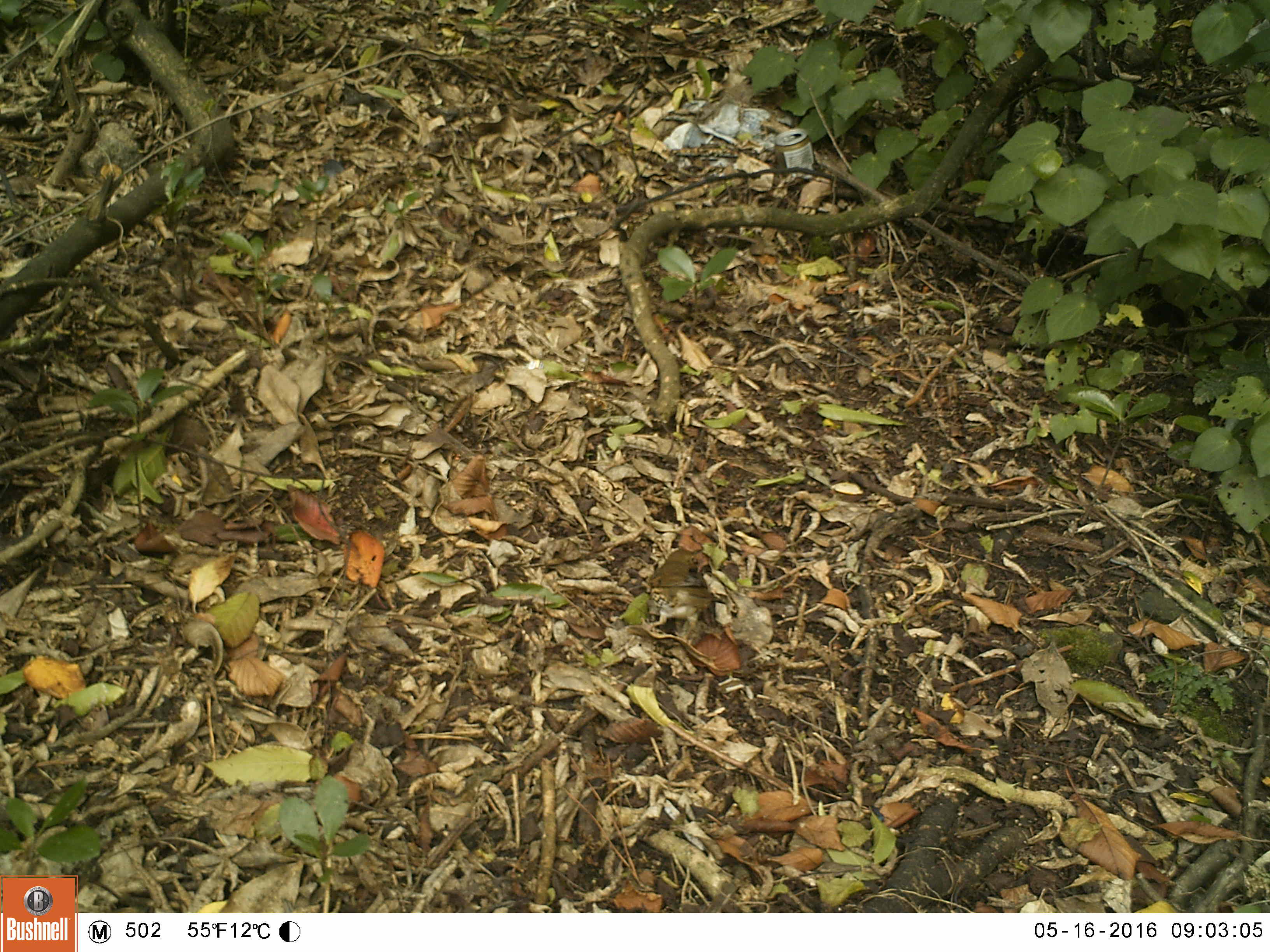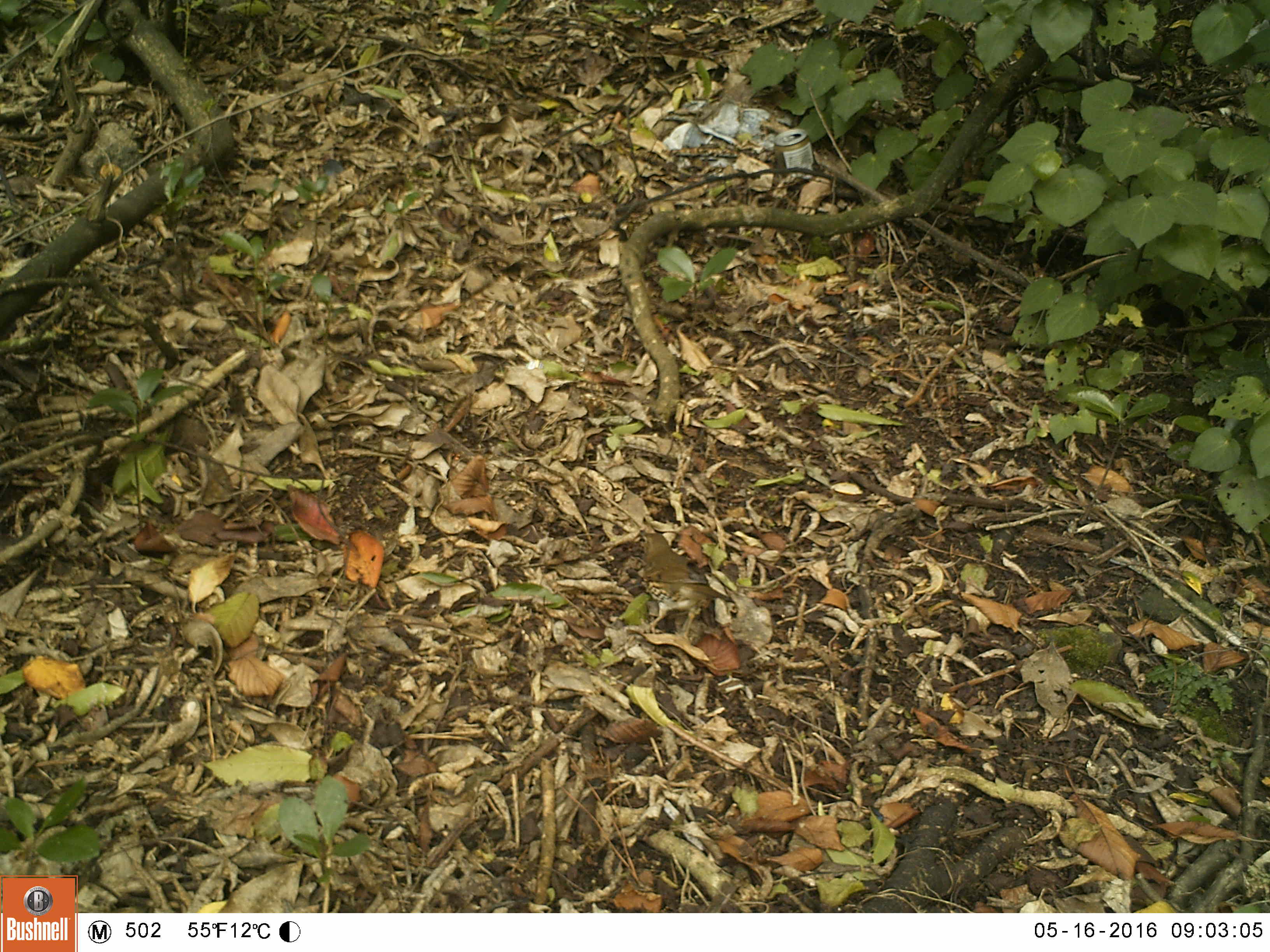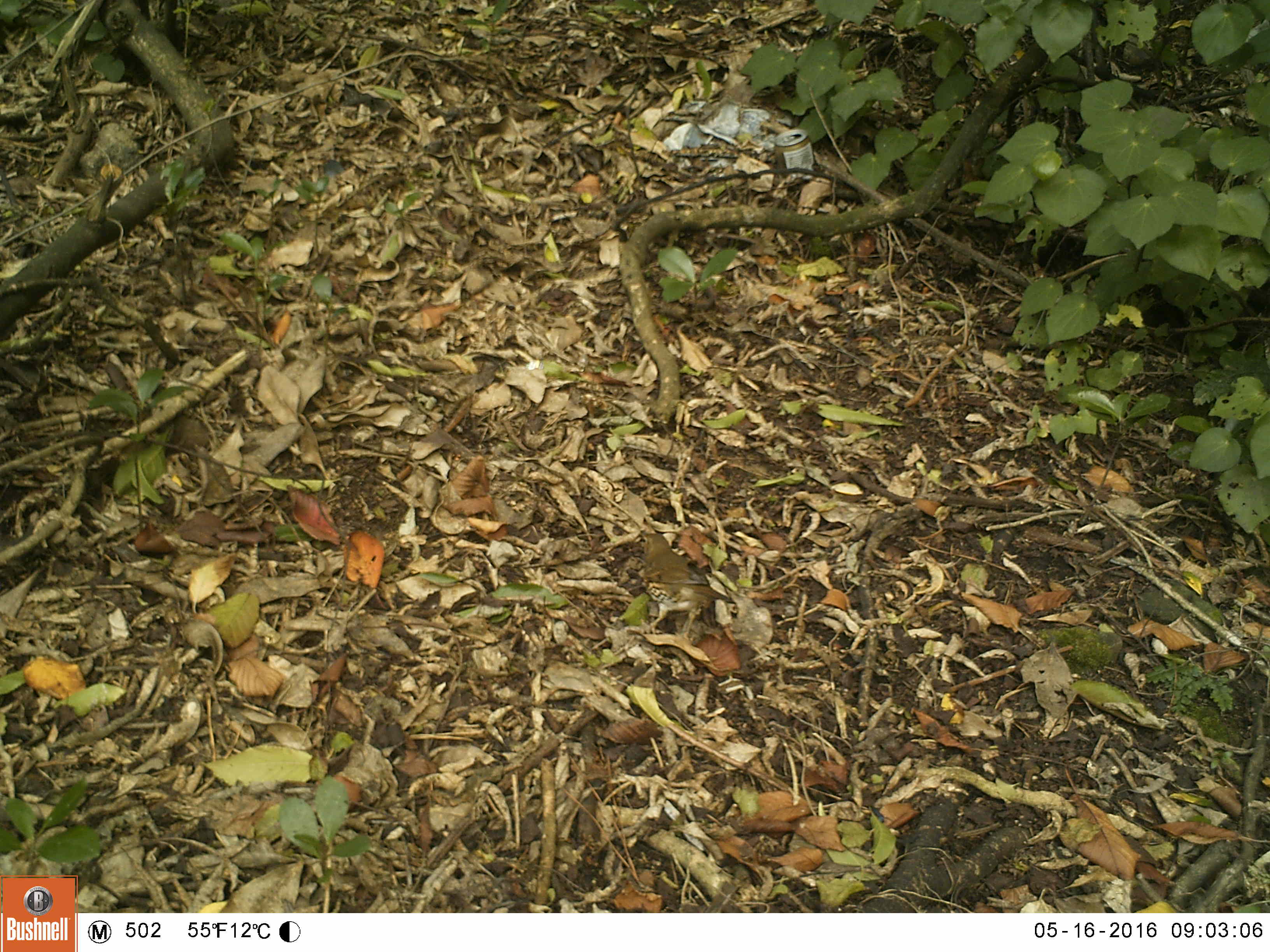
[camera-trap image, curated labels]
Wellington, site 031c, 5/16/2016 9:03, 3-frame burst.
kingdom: Animalia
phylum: Chordata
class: Aves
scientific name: Aves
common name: bird